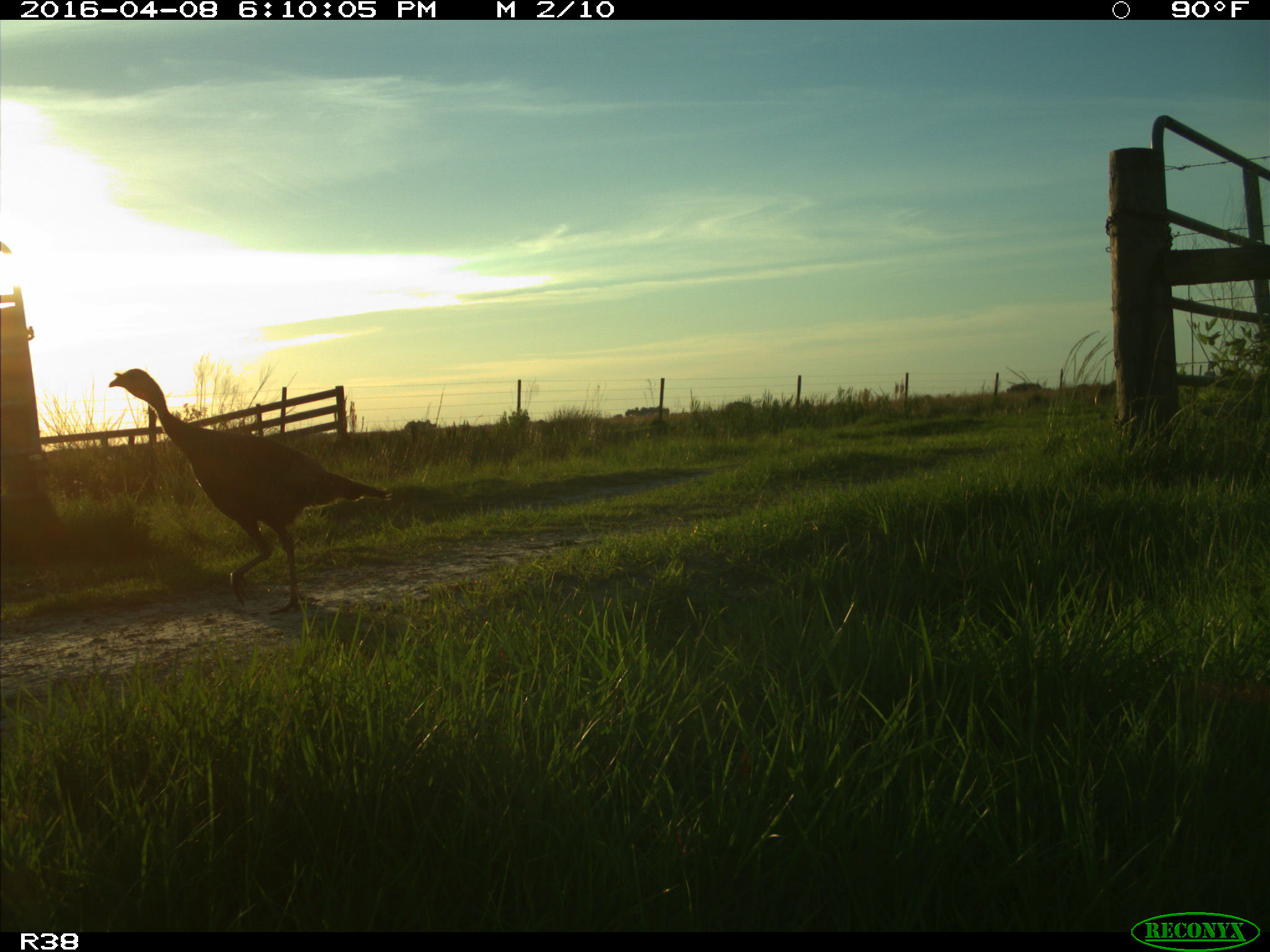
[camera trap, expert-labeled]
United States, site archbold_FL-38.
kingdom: Animalia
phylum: Chordata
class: Aves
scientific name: Aves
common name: birds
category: unidentified bird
Unidentified bird (birds) (Aves).